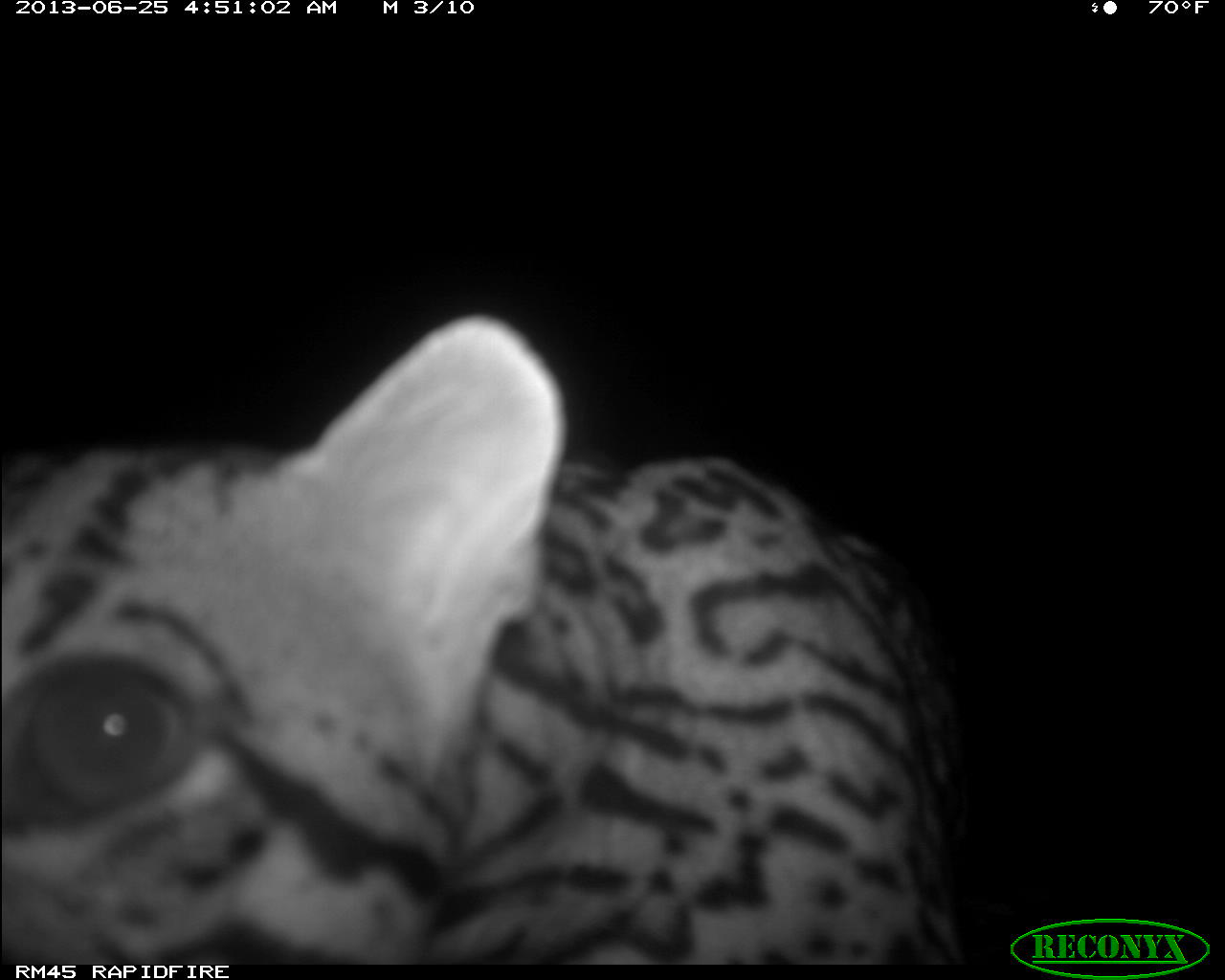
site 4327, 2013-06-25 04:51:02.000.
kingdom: Animalia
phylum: Chordata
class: Mammalia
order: Carnivora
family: Felidae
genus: Leopardus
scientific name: Leopardus pardalis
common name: ocelot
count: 1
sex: male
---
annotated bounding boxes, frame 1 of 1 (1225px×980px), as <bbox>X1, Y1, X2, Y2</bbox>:
leopardus pardalis: <bbox>0, 309, 968, 965</bbox>